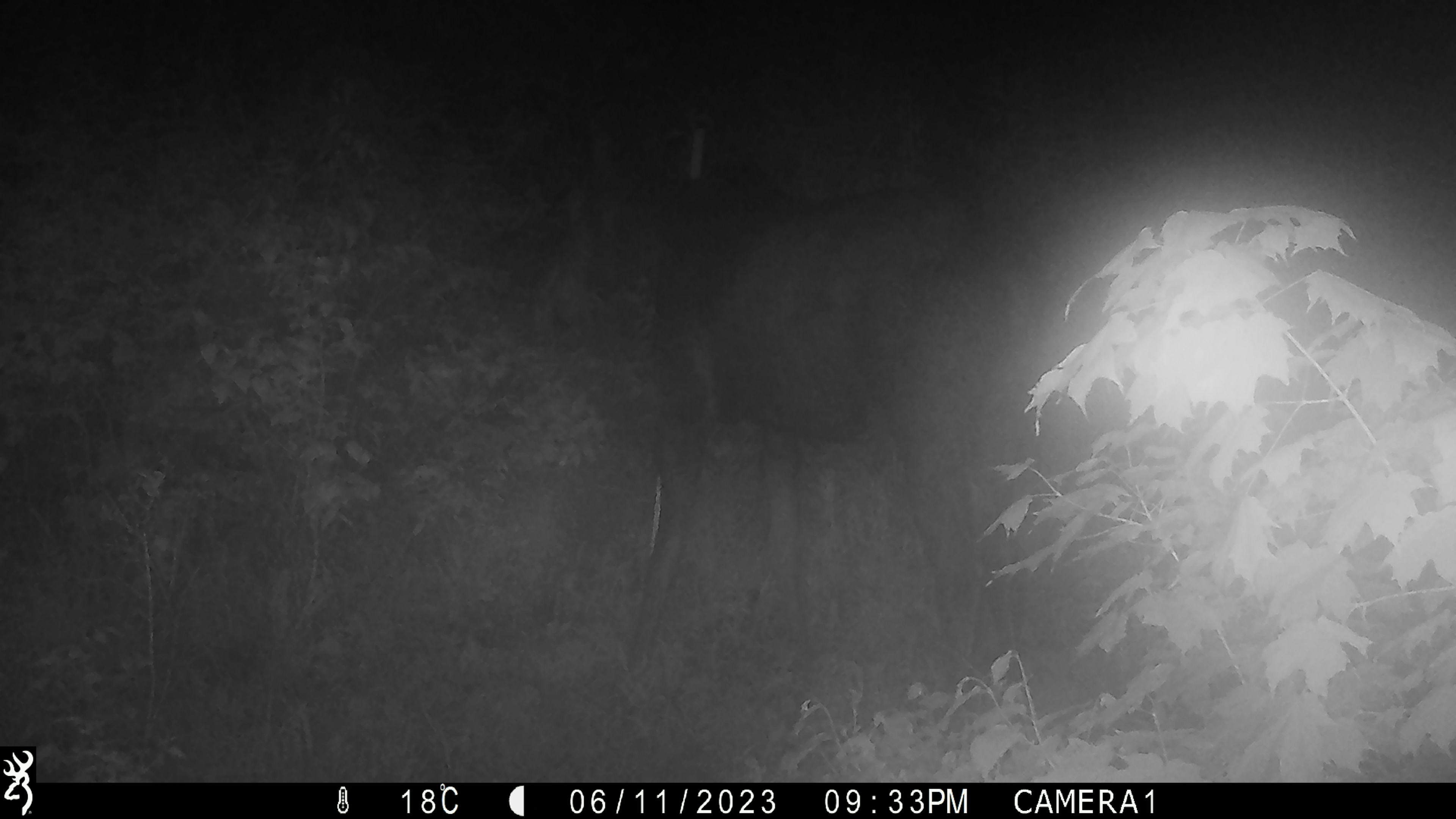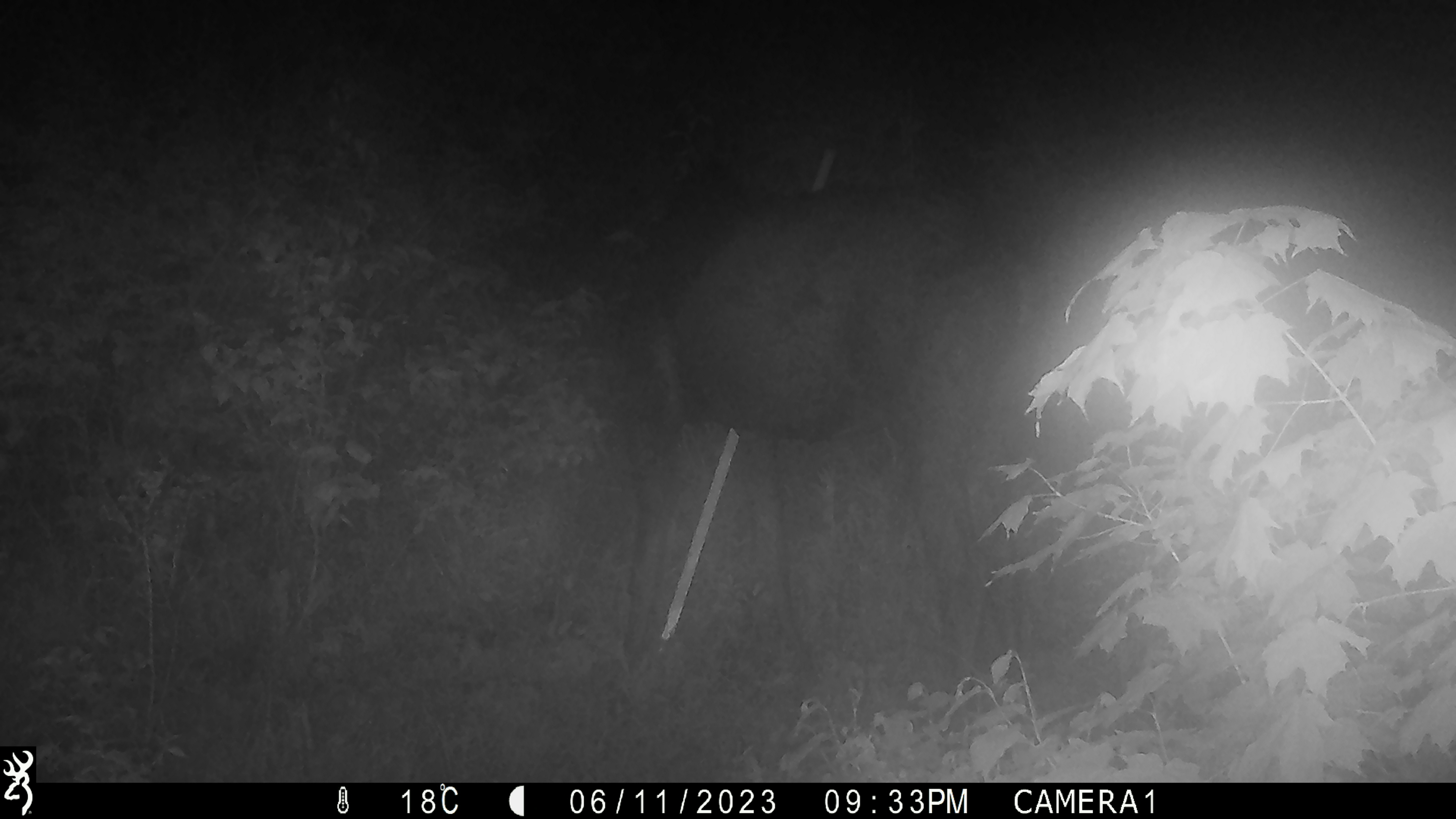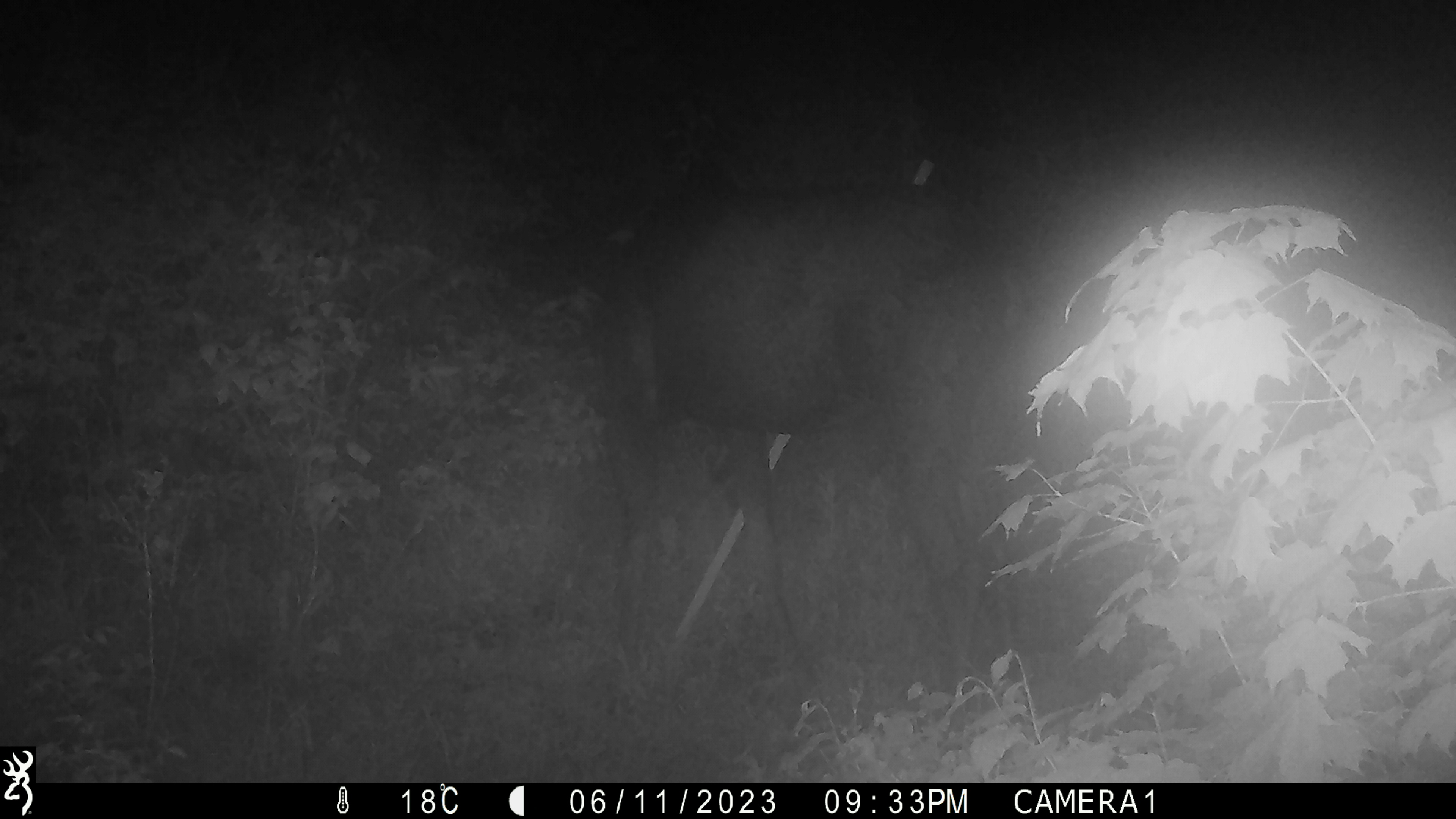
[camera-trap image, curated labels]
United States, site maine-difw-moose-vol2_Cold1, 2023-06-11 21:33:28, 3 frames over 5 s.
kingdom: Animalia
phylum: Chordata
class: Mammalia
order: Artiodactyla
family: Cervidae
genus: Alces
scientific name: Alces alces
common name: moose